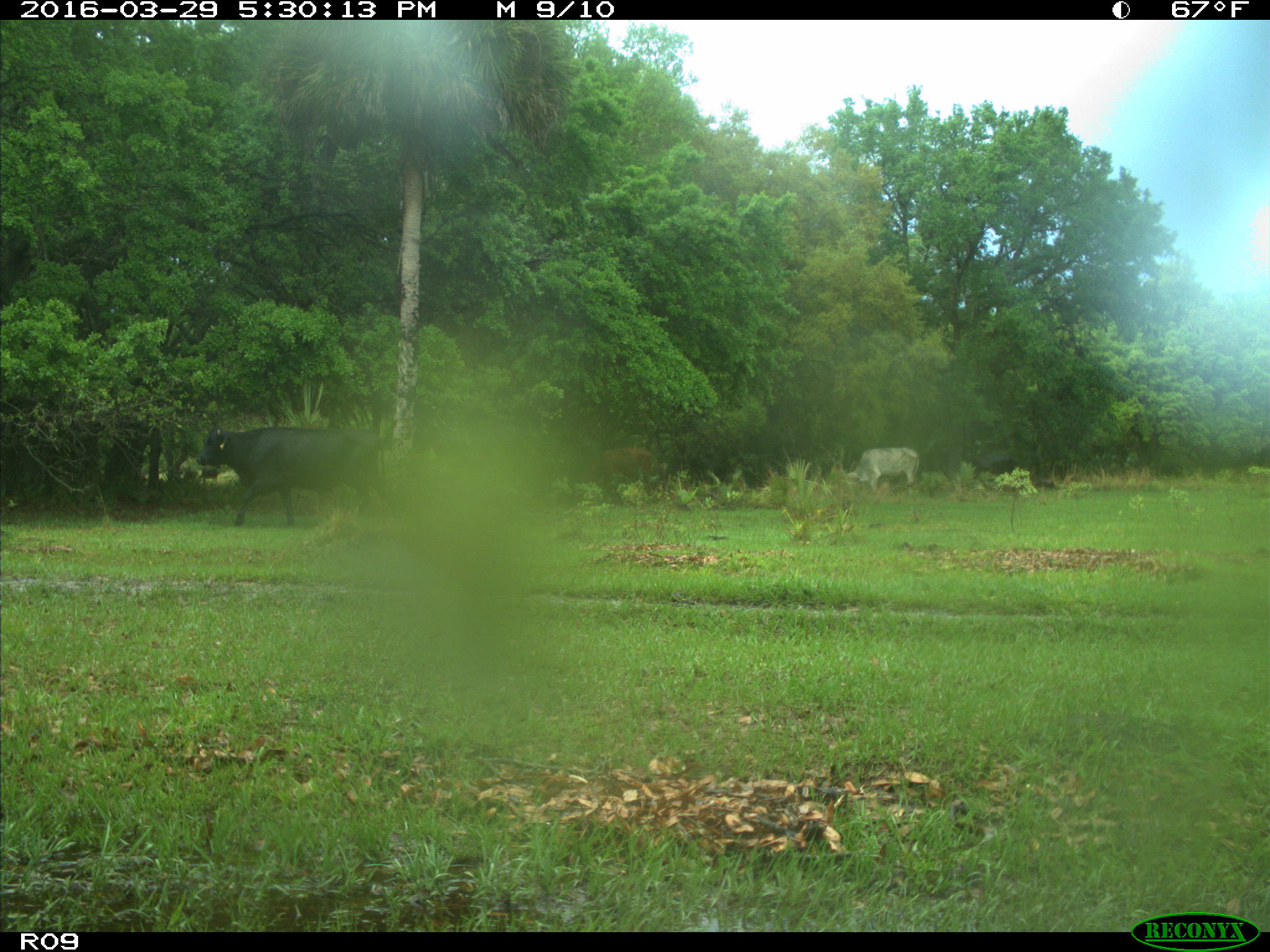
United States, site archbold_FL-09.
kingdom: Animalia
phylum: Chordata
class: Mammalia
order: Artiodactyla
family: Bovidae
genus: Bos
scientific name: Bos taurus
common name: domestic cow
Bos taurus (domestic cow).